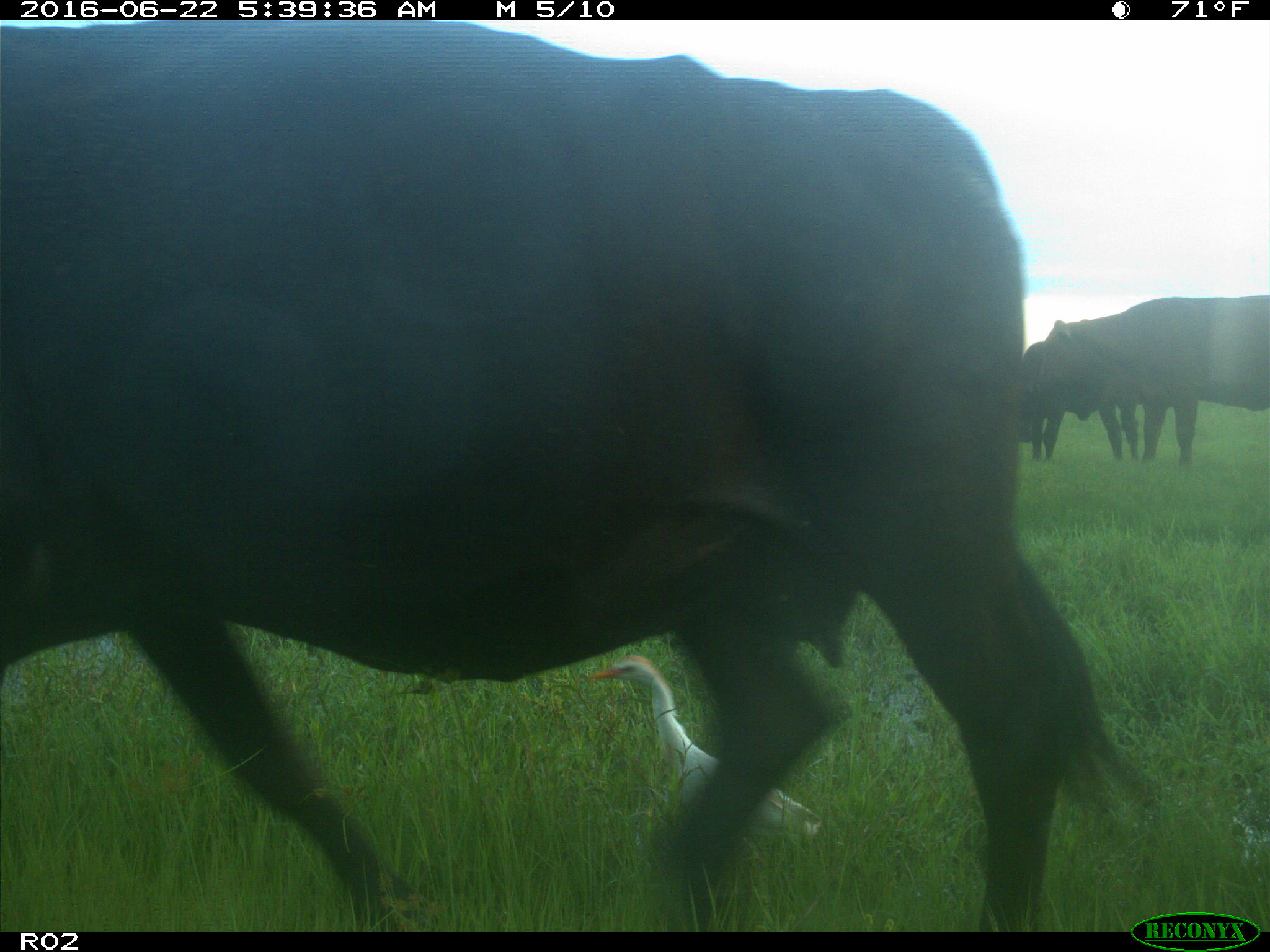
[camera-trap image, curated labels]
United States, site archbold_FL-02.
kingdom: Animalia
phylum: Chordata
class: Mammalia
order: Artiodactyla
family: Bovidae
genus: Bos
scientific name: Bos taurus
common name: domestic cow